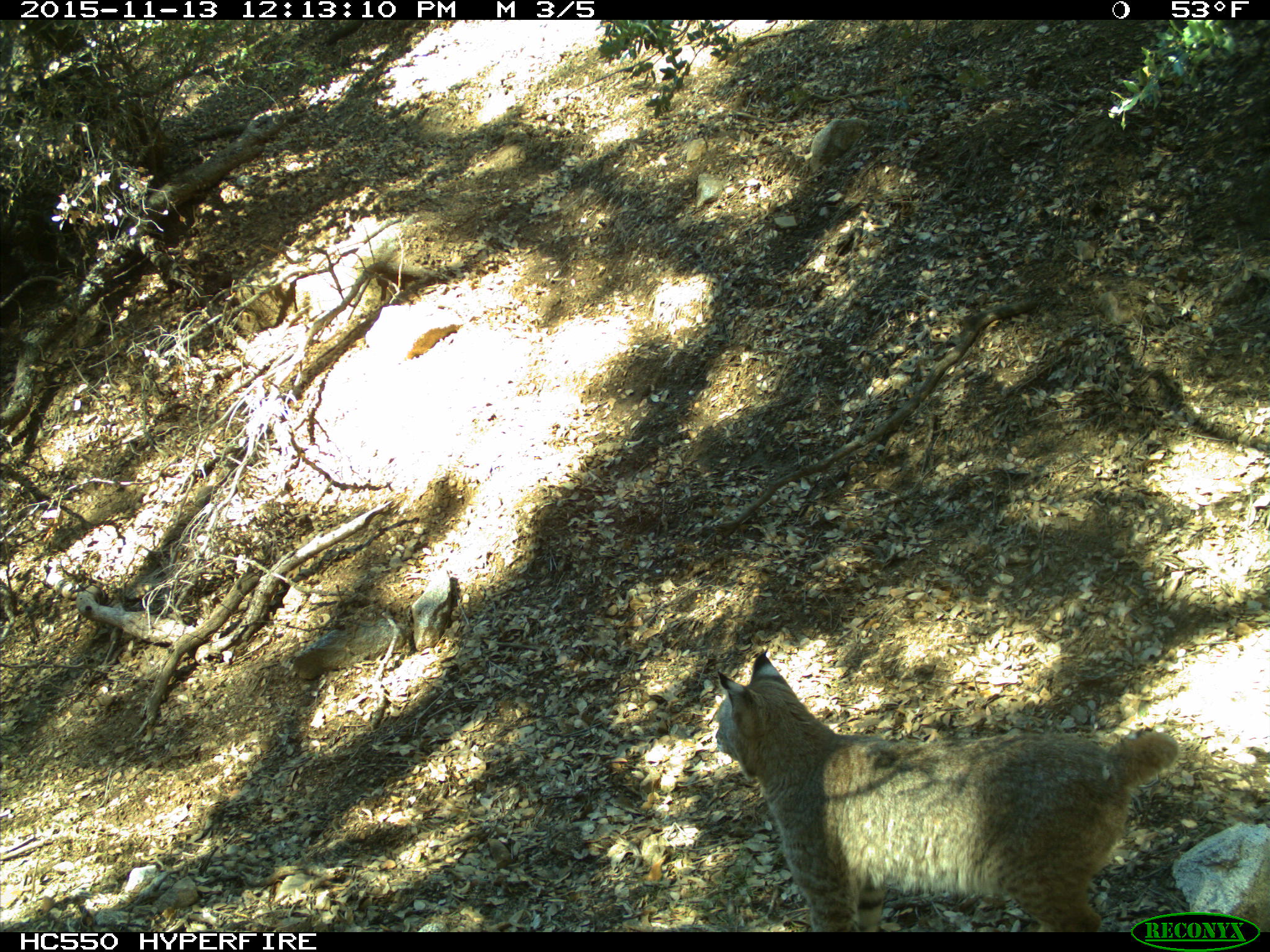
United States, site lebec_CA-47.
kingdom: Animalia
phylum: Chordata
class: Mammalia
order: Carnivora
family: Felidae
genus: Lynx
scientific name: Lynx rufus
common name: bobcat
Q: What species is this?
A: Lynx rufus (bobcat).